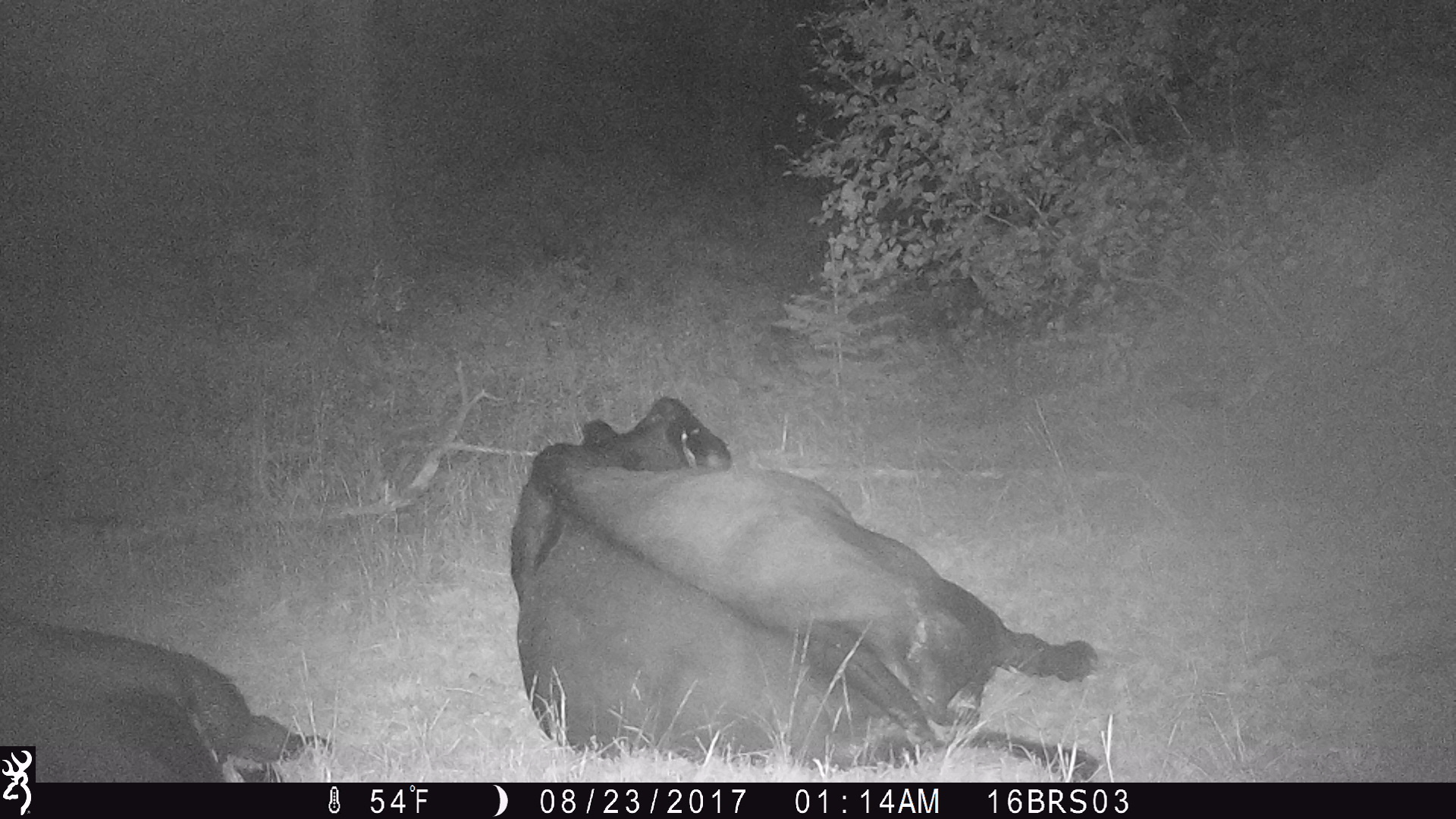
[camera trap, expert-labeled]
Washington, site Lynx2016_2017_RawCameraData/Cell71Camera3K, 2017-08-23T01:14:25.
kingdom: Animalia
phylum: Chordata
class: Mammalia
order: Artiodactyla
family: Bovidae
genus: Bos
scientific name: Bos taurus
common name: domestic cattle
Domestic cattle (Bos taurus). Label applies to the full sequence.